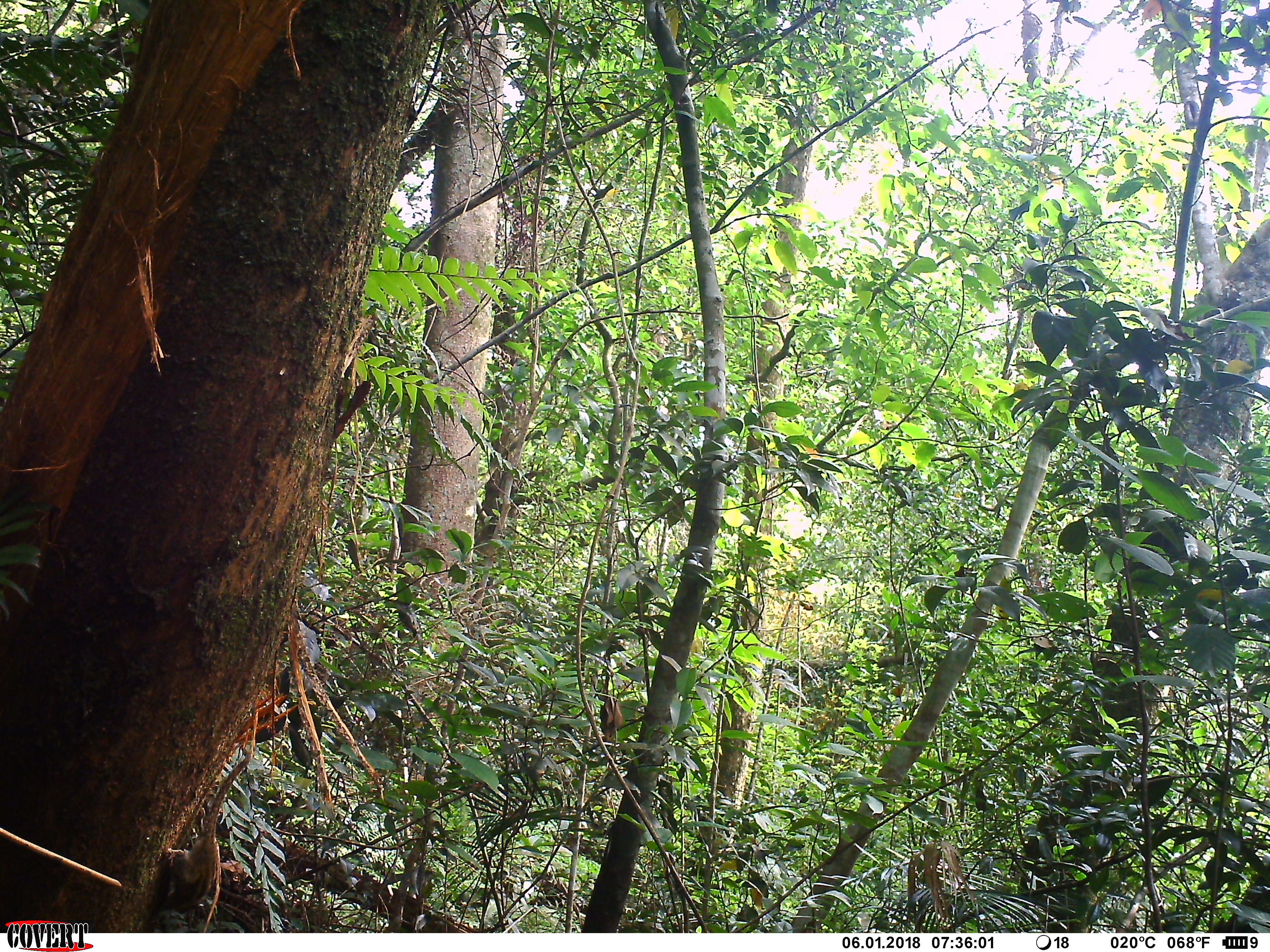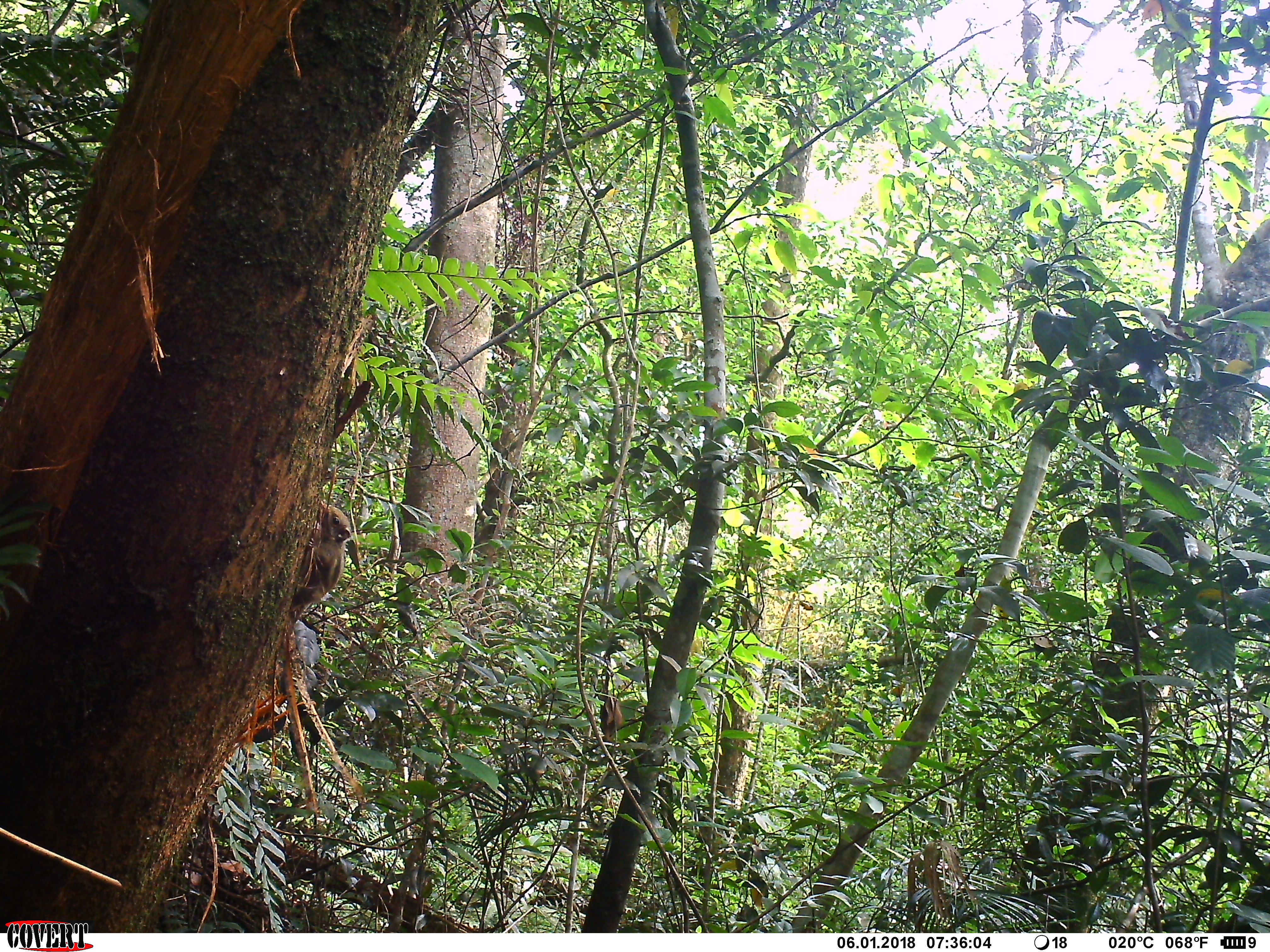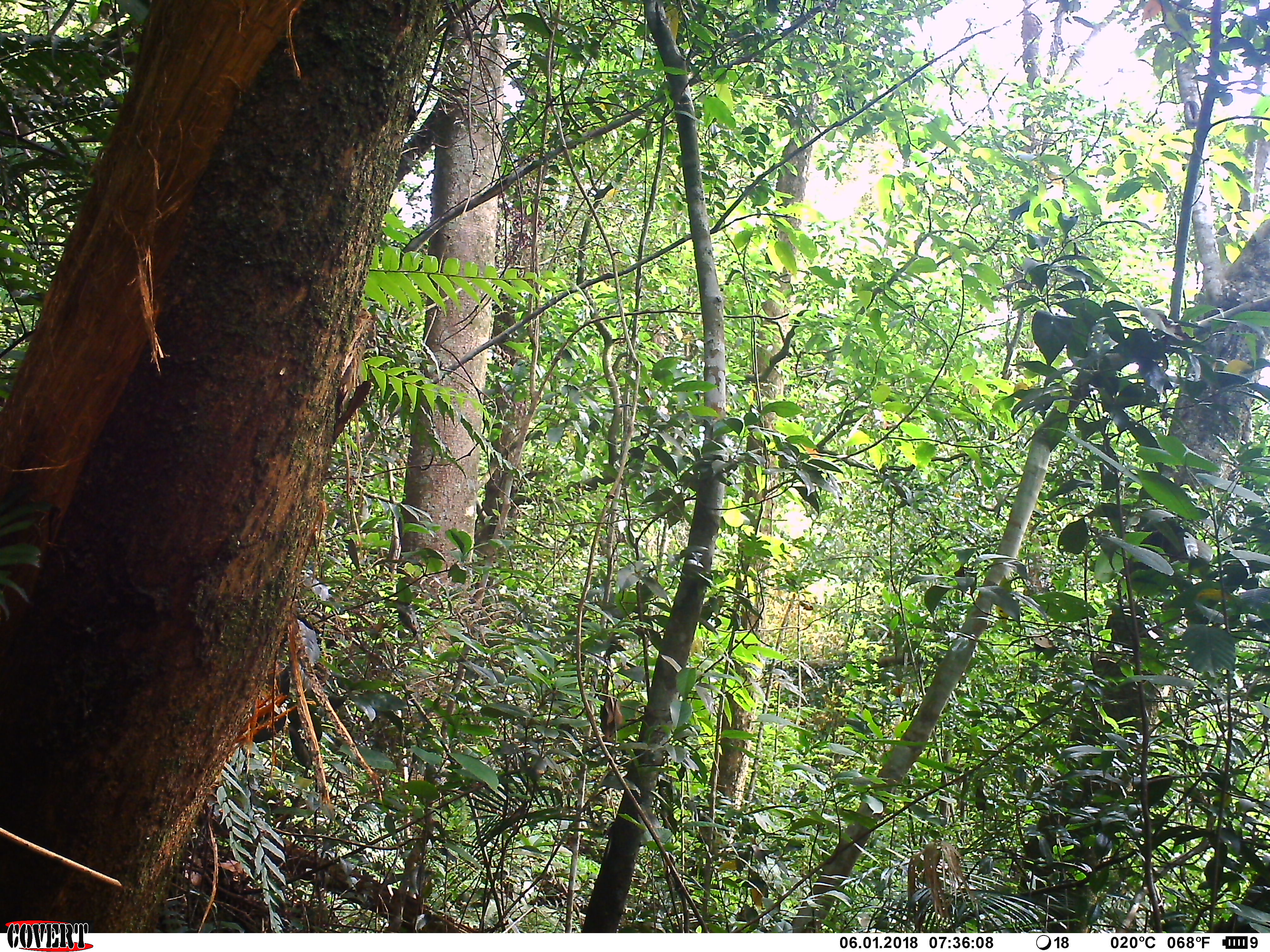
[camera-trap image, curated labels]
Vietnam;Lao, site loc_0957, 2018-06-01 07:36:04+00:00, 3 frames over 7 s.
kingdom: Animalia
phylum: Chordata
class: Mammalia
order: Rodentia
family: Sciuridae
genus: Sciurus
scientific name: Sciurus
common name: squirrel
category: unidentified squirrel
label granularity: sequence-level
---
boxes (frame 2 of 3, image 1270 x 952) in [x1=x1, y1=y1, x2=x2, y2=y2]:
unidentified squirrel: [x1=290, y1=505, x2=351, y2=611]